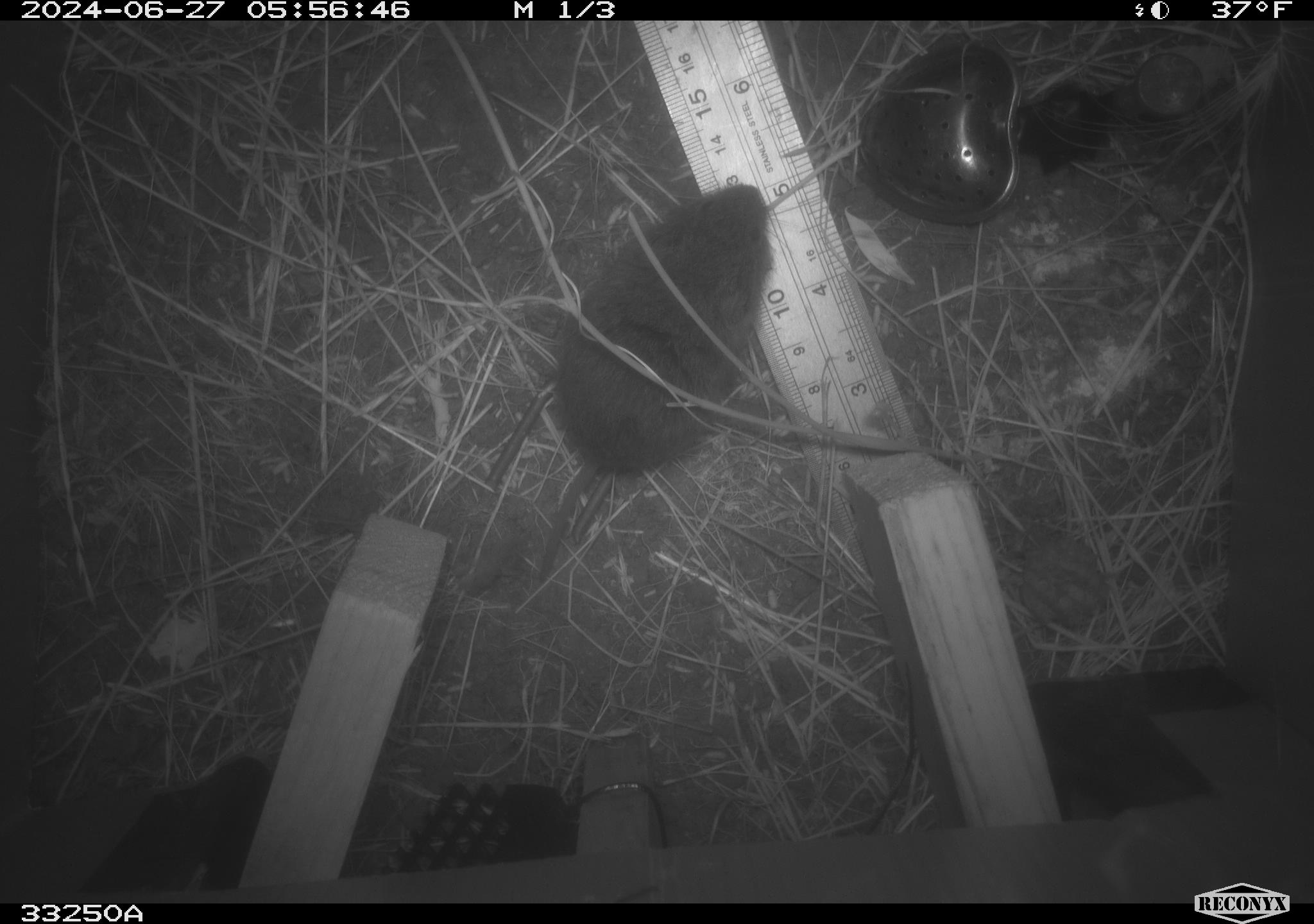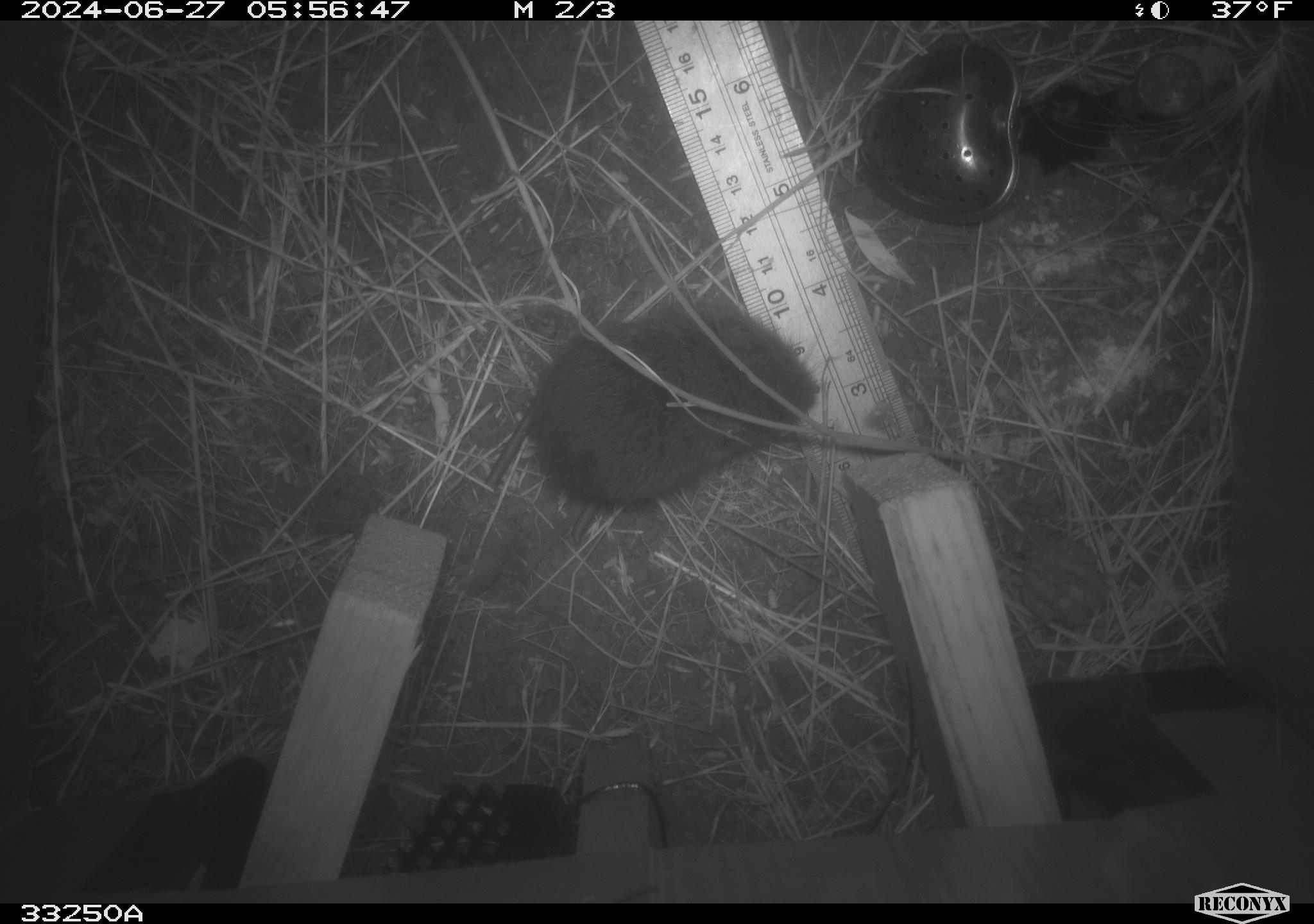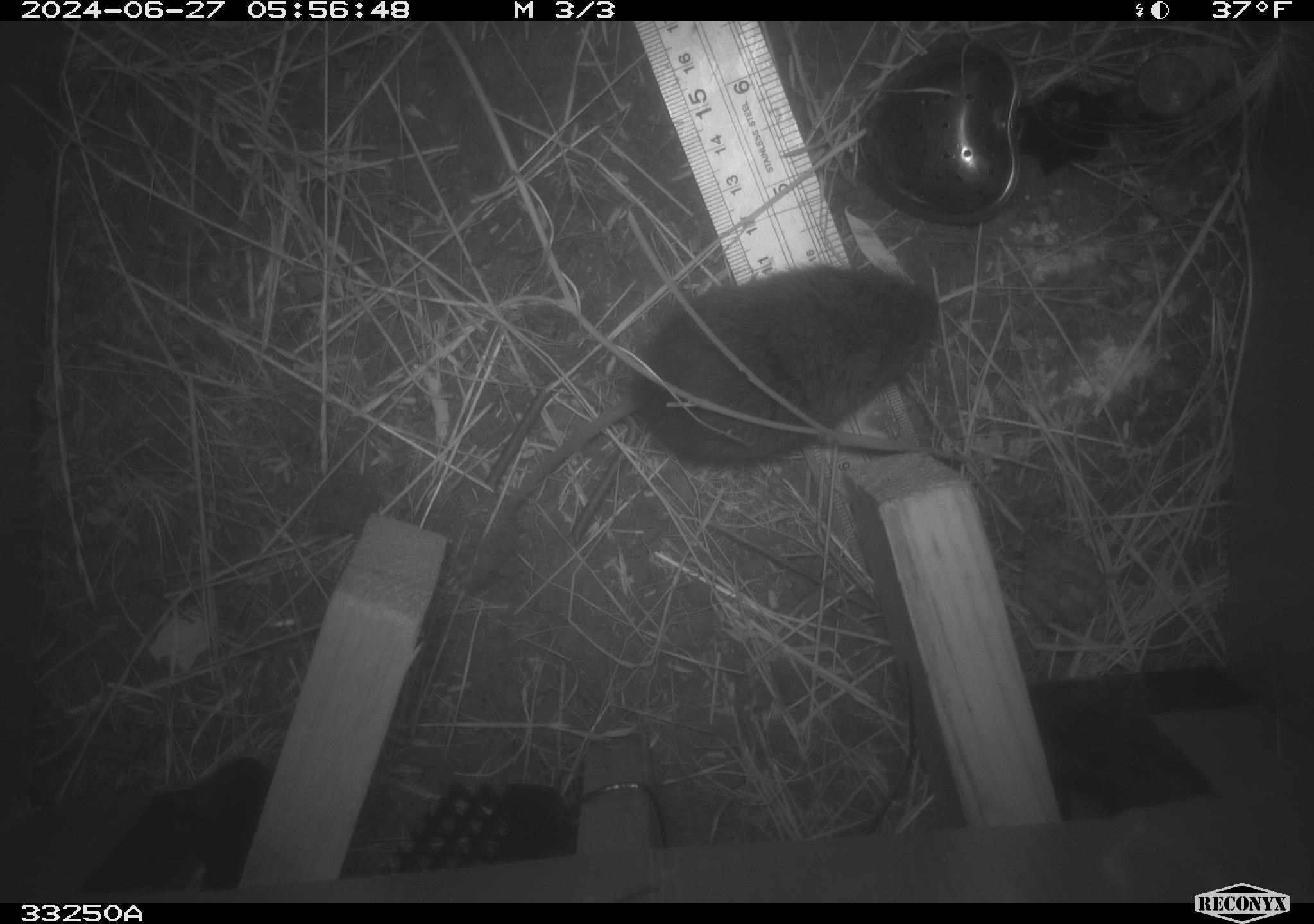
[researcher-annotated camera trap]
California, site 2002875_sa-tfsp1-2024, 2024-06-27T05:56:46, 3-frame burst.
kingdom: Animalia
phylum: Chordata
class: Mammalia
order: Rodentia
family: Cricetidae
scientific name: Arvicolinae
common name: voles, lemmings, and muskrats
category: arvicolinae subfamily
Arvicolinae subfamily (voles, lemmings, and muskrats) (Arvicolinae).